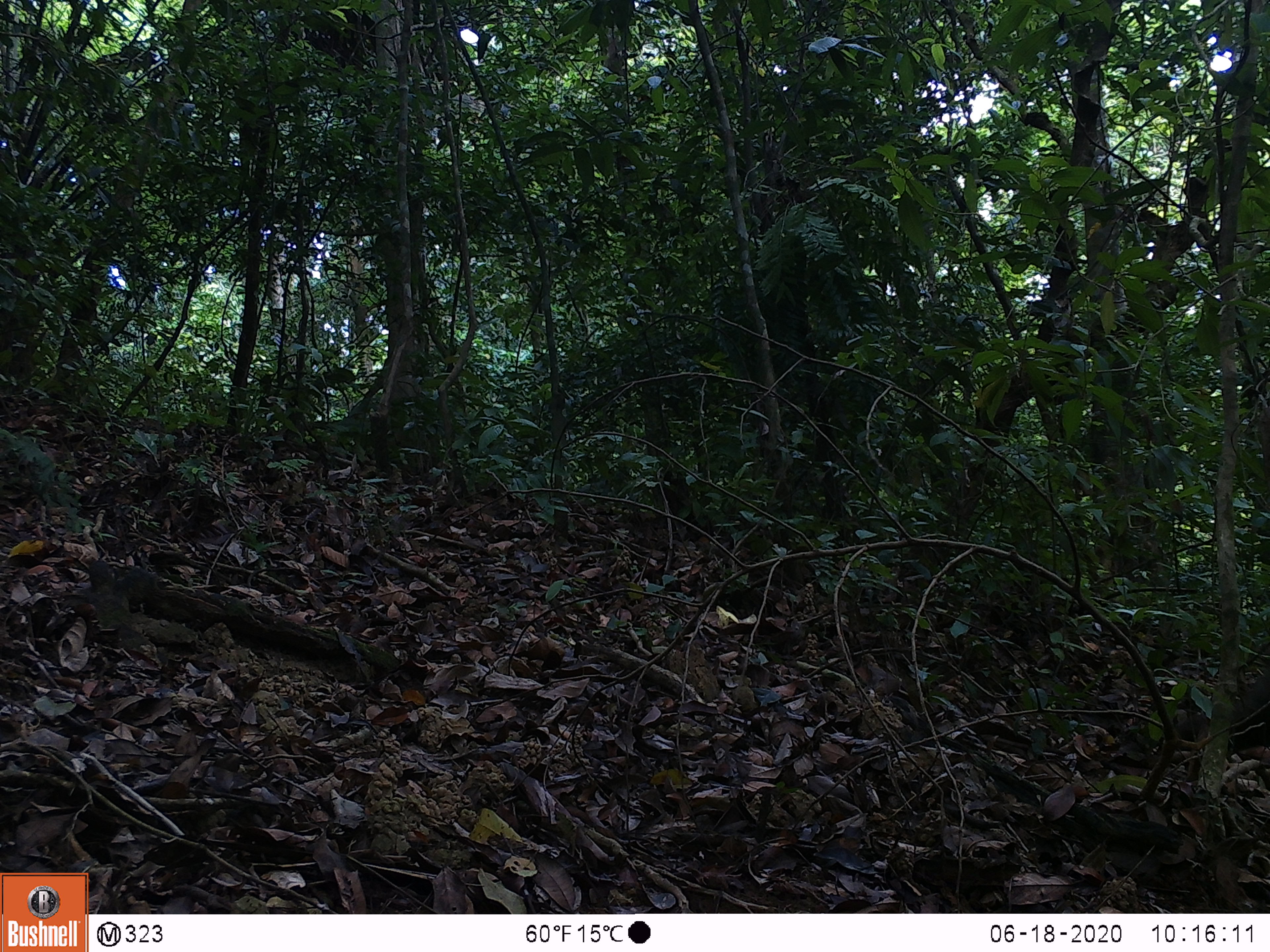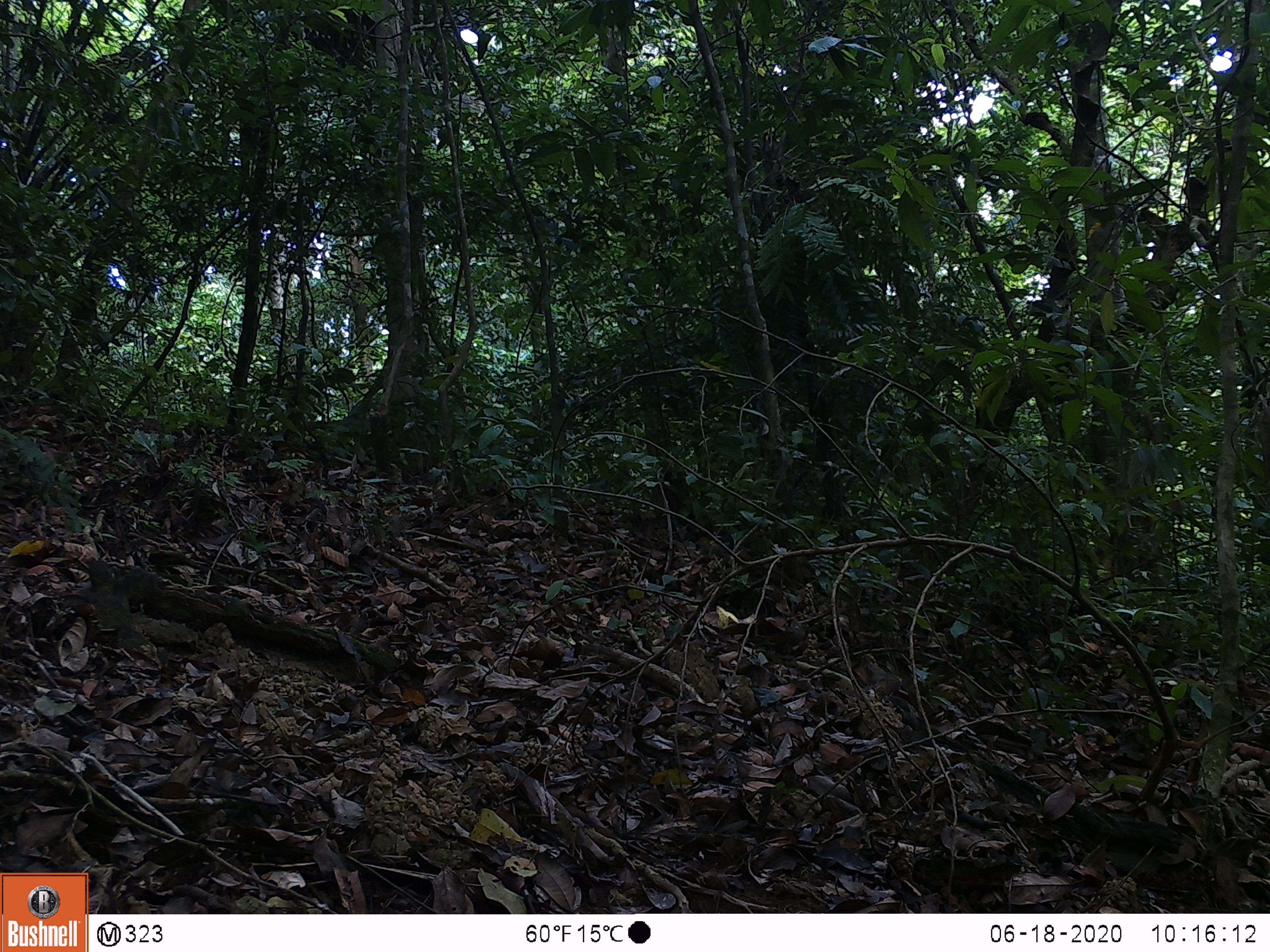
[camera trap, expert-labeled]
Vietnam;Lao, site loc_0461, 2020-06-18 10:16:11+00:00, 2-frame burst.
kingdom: Animalia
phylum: Chordata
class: Mammalia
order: Primates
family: Cercopithecidae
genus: Macaca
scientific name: Macaca arctoides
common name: stump-tailed macaque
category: stump tailed macaque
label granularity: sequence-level